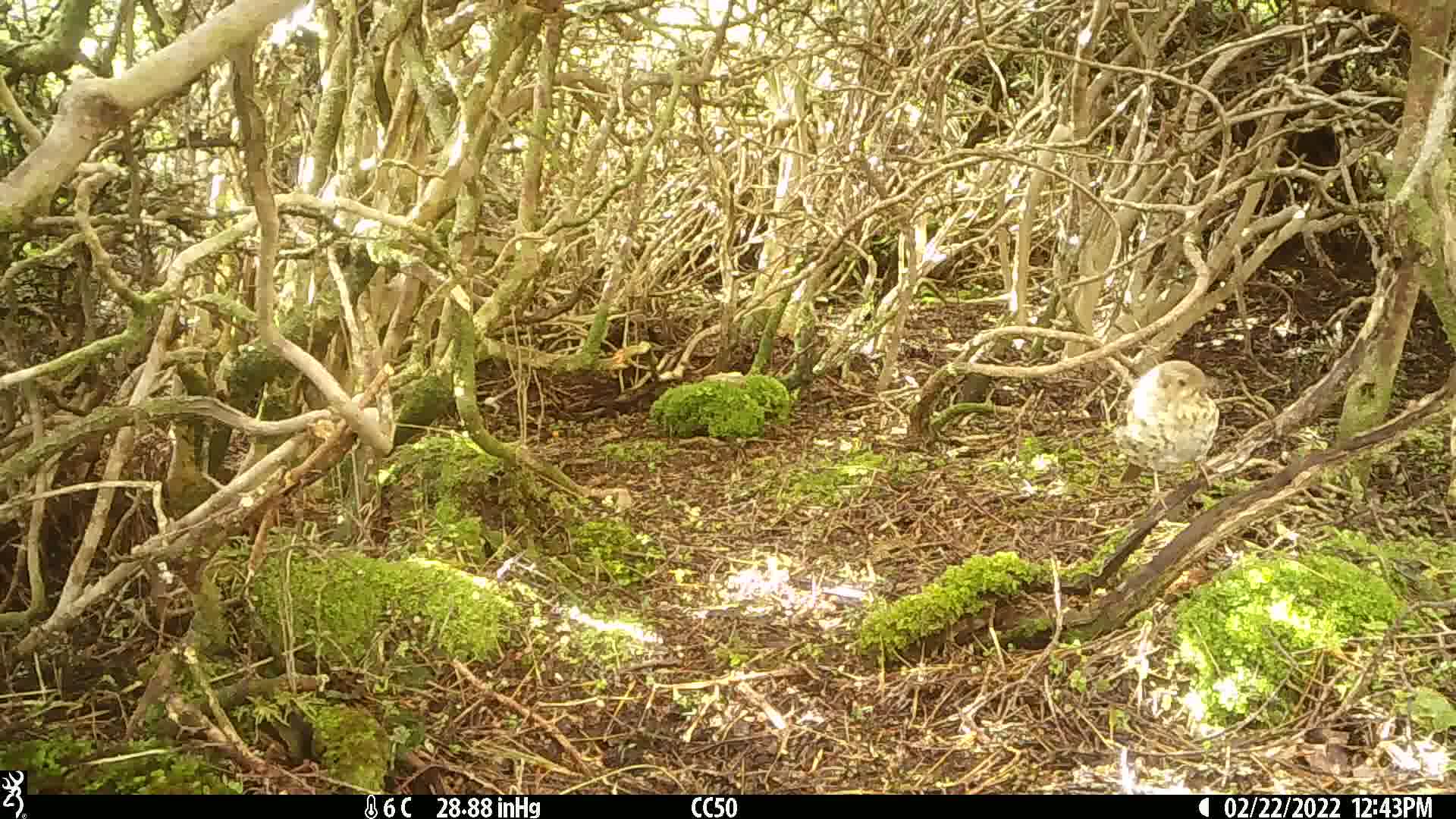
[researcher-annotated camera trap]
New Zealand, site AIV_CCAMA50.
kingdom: Animalia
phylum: Chordata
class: Aves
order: Passeriformes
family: Turdidae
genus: Turdus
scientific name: Turdus philomelos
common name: song thrush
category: thrush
Thrush (song thrush) (Turdus philomelos).